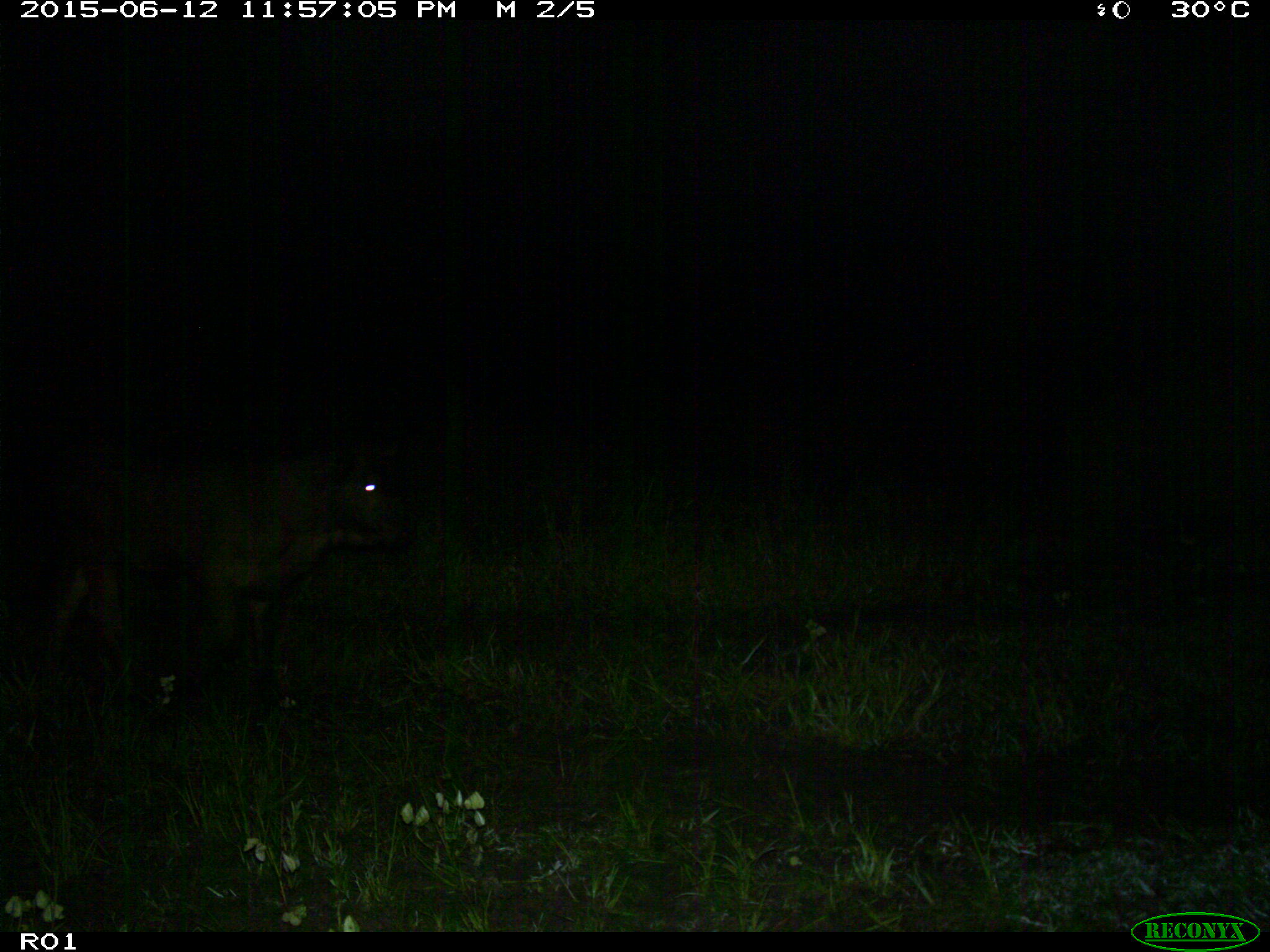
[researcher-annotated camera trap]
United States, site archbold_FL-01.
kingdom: Animalia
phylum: Chordata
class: Mammalia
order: Artiodactyla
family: Bovidae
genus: Bos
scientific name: Bos taurus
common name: domestic cow